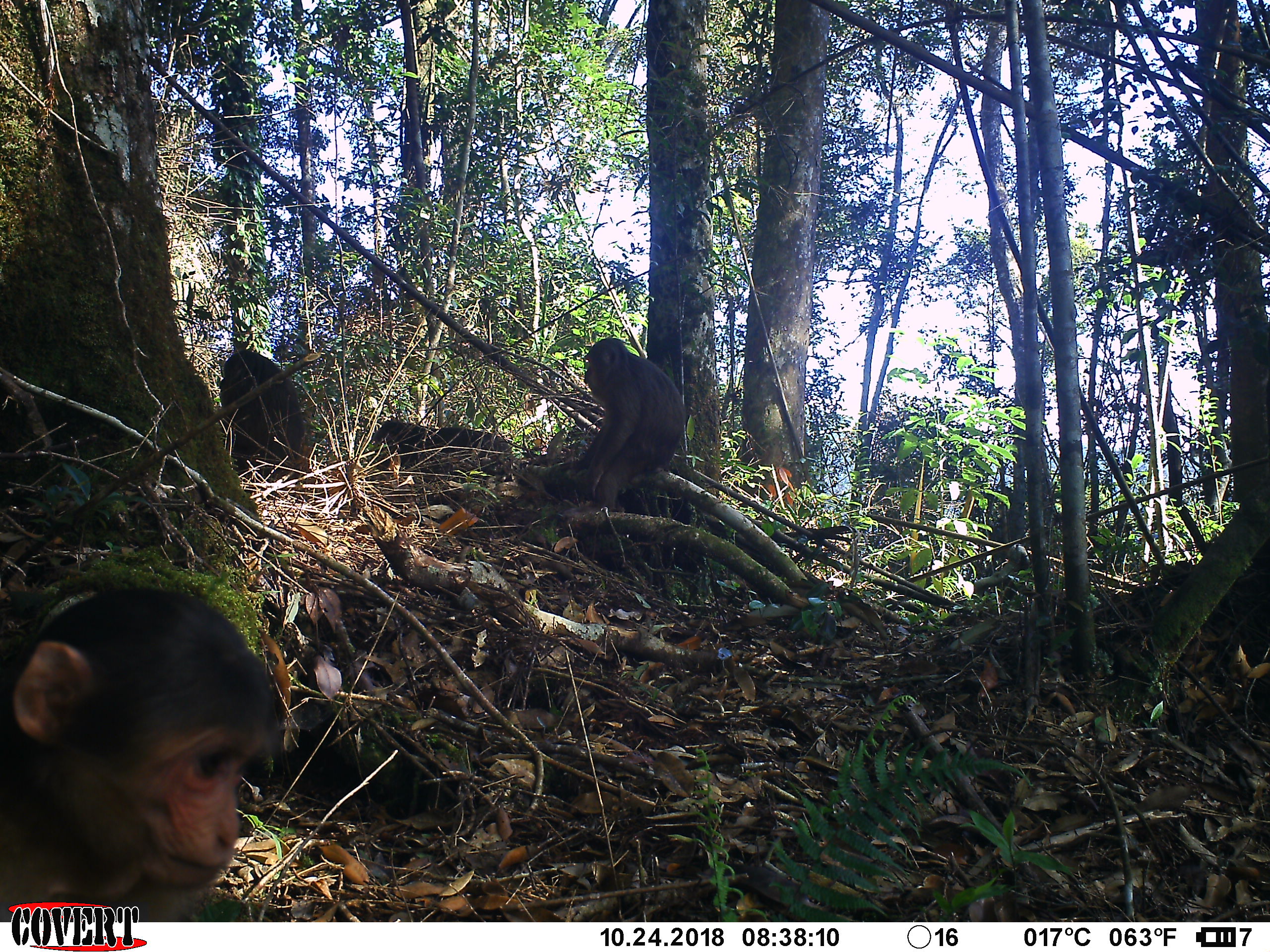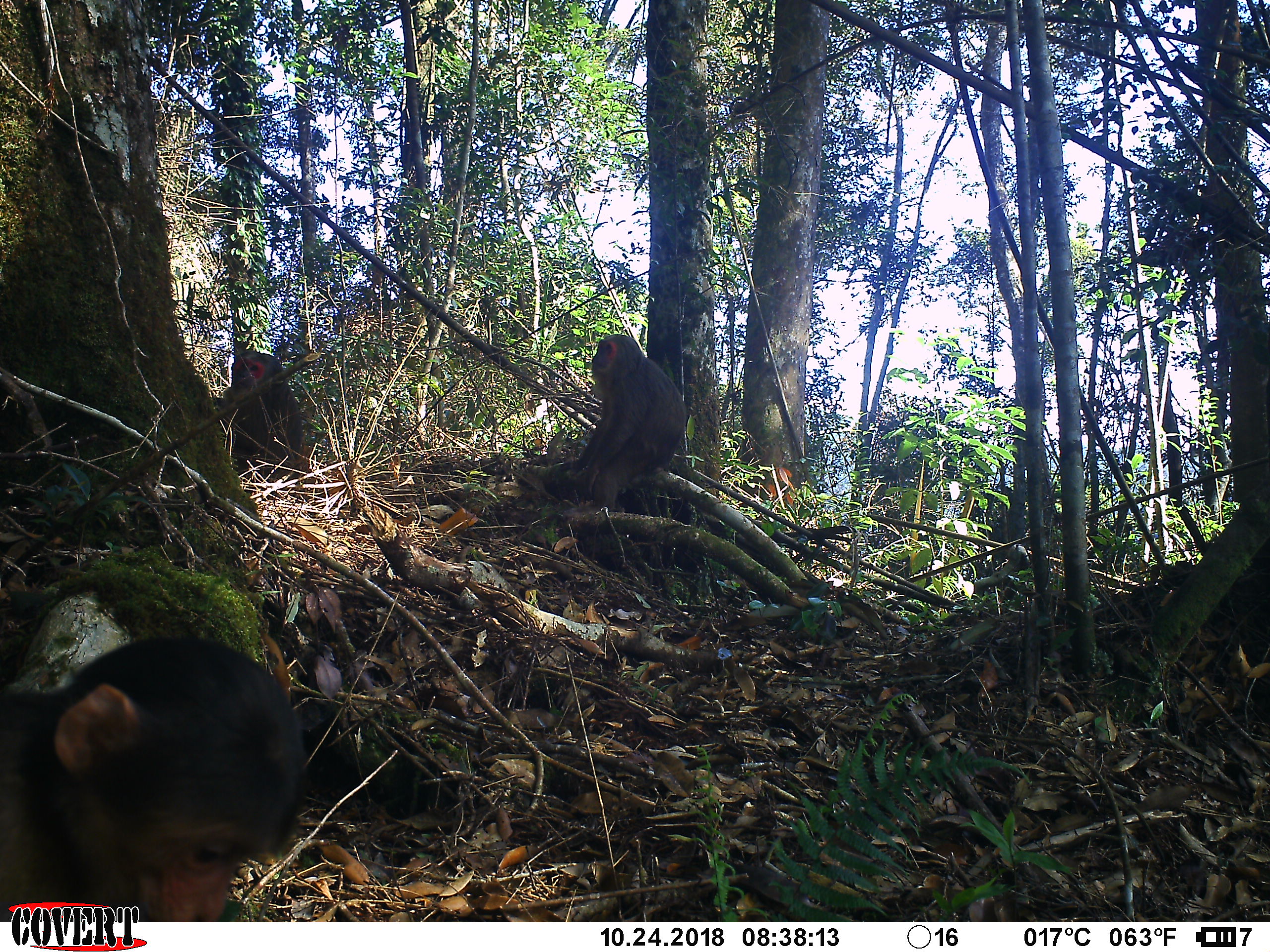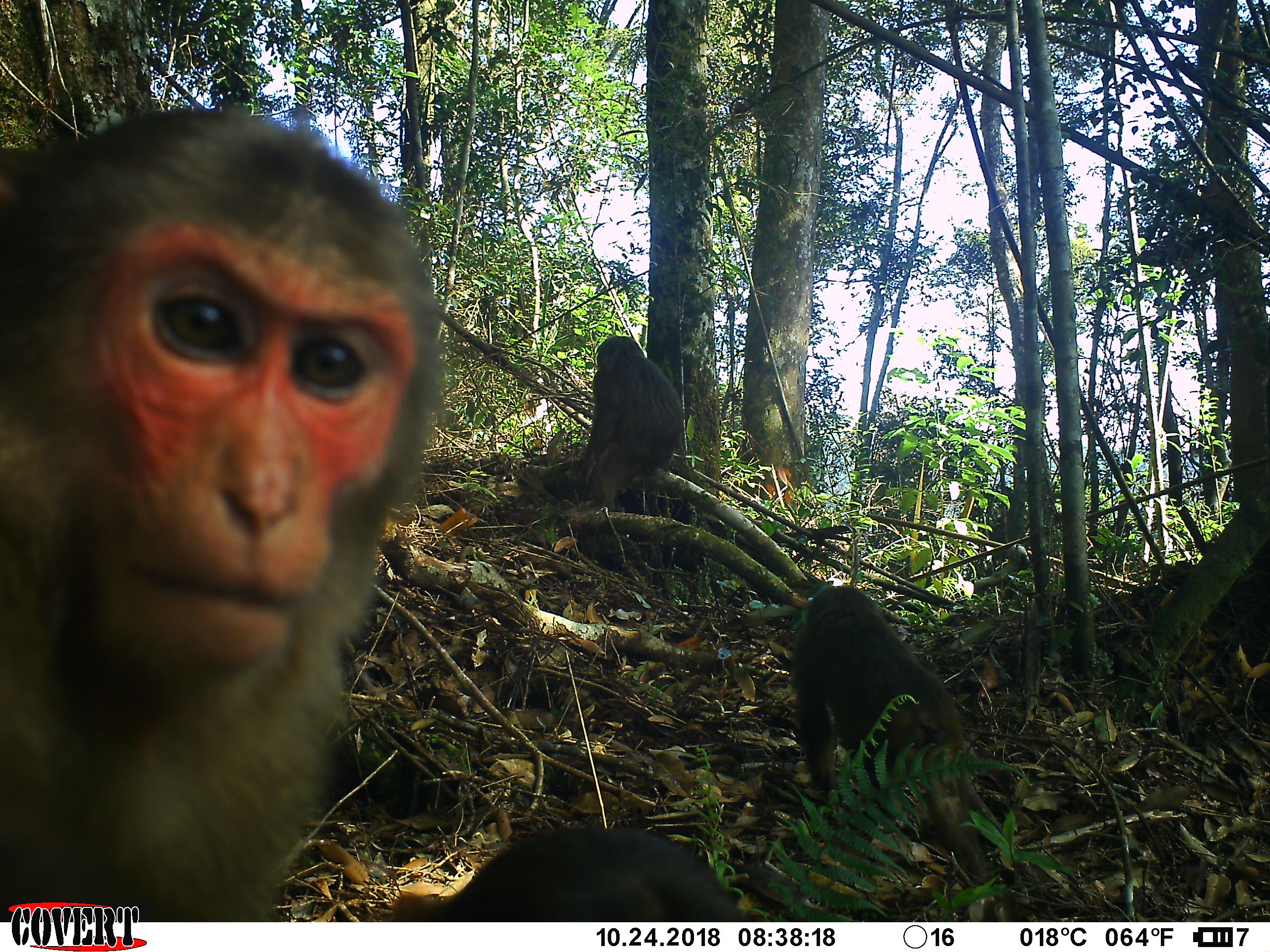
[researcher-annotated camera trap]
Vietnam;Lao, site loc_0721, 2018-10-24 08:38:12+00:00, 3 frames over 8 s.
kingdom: Animalia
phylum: Chordata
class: Mammalia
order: Primates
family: Cercopithecidae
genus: Macaca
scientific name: Macaca arctoides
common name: stump-tailed macaque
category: stump tailed macaque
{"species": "stump tailed macaque (stump-tailed macaque) (Macaca arctoides)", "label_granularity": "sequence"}